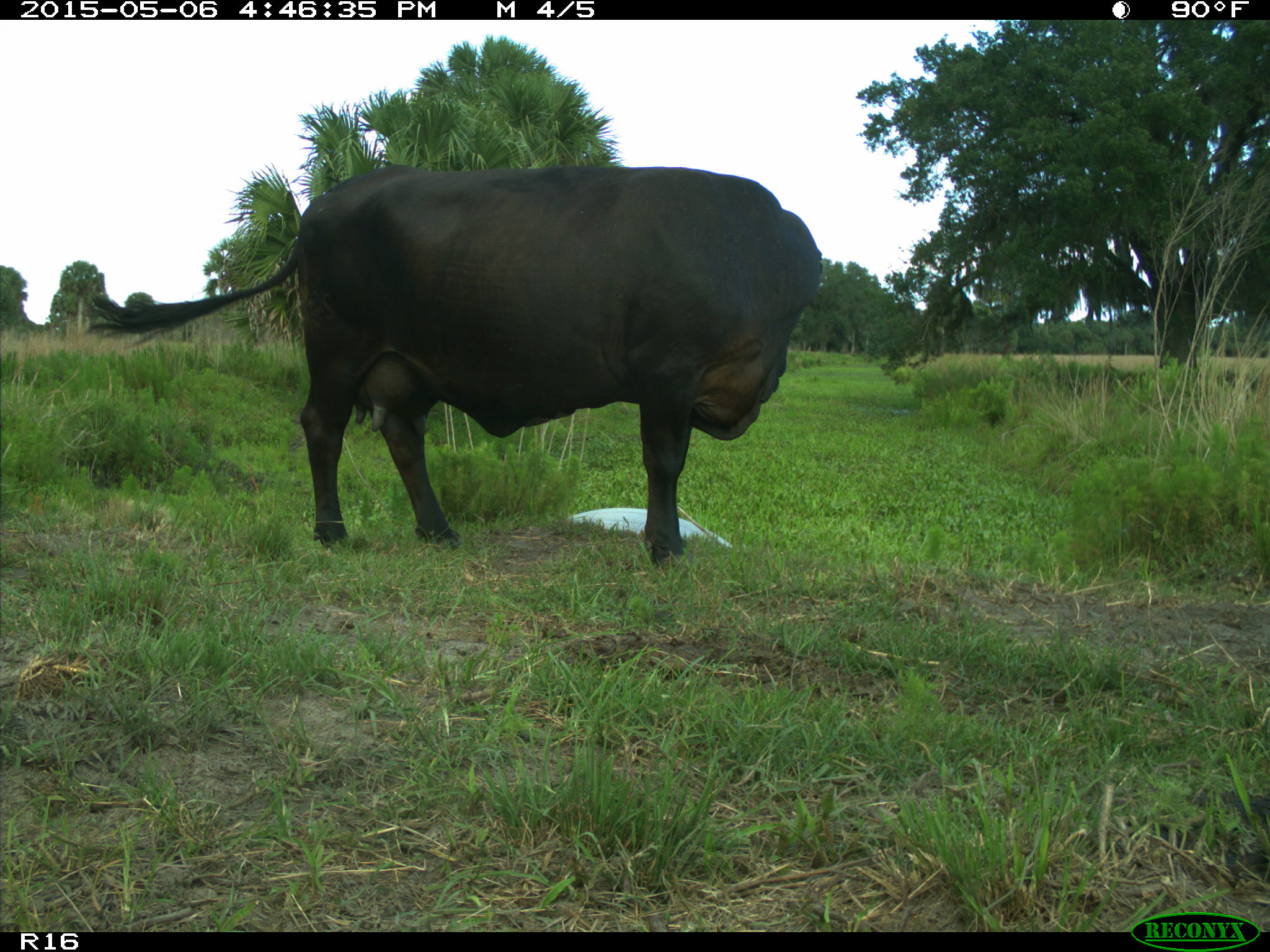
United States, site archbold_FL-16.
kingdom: Animalia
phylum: Chordata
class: Mammalia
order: Artiodactyla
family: Bovidae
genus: Bos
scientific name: Bos taurus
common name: domestic cow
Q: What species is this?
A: Bos taurus (domestic cow).